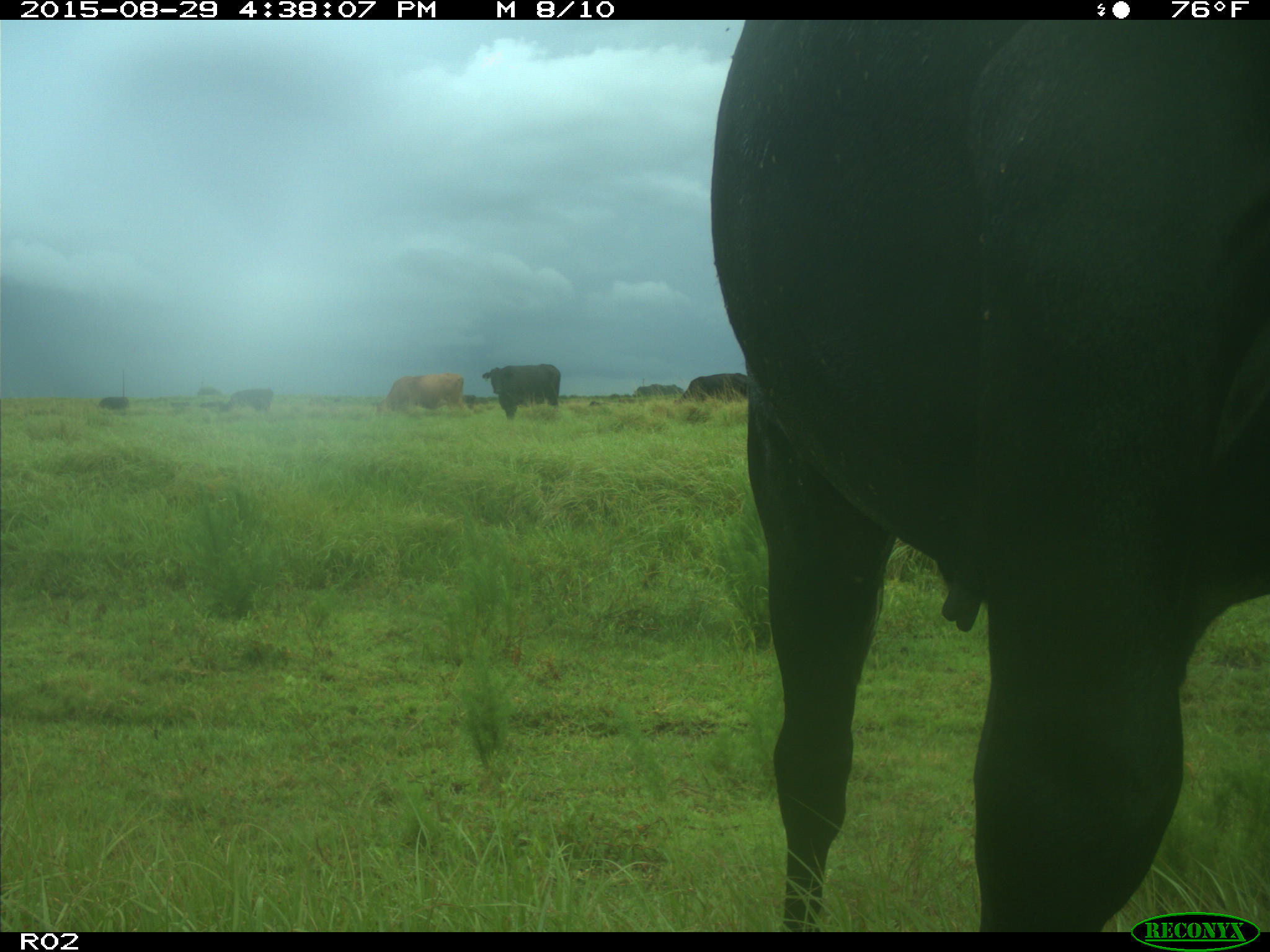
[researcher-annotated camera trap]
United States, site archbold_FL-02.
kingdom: Animalia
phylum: Chordata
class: Mammalia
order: Artiodactyla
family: Bovidae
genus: Bos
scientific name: Bos taurus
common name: domestic cow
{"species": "Bos taurus (domestic cow)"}